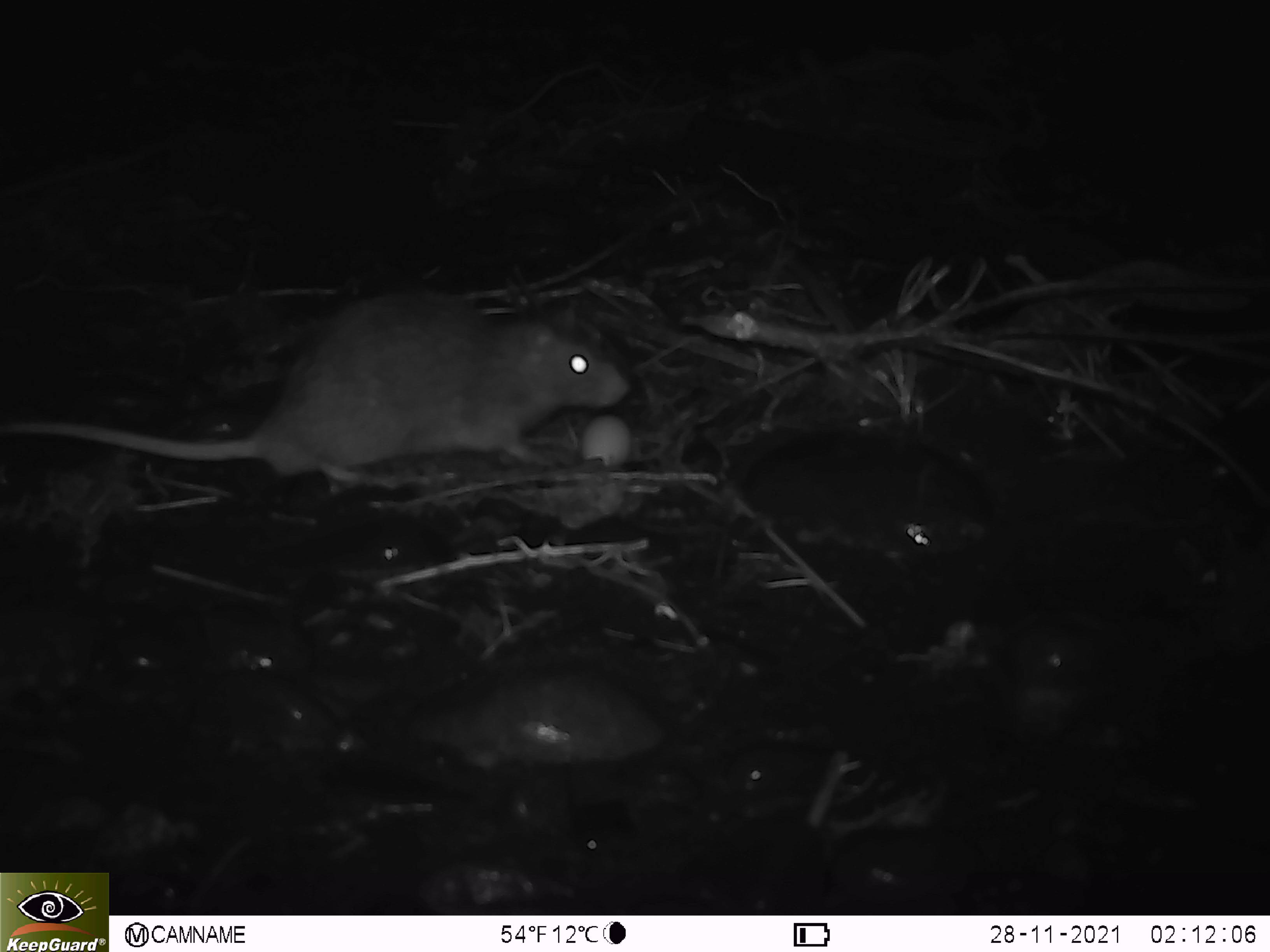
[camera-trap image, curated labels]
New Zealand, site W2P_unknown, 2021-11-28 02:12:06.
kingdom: Animalia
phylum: Chordata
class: Mammalia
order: Rodentia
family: Muridae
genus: Rattus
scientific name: Rattus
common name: rat